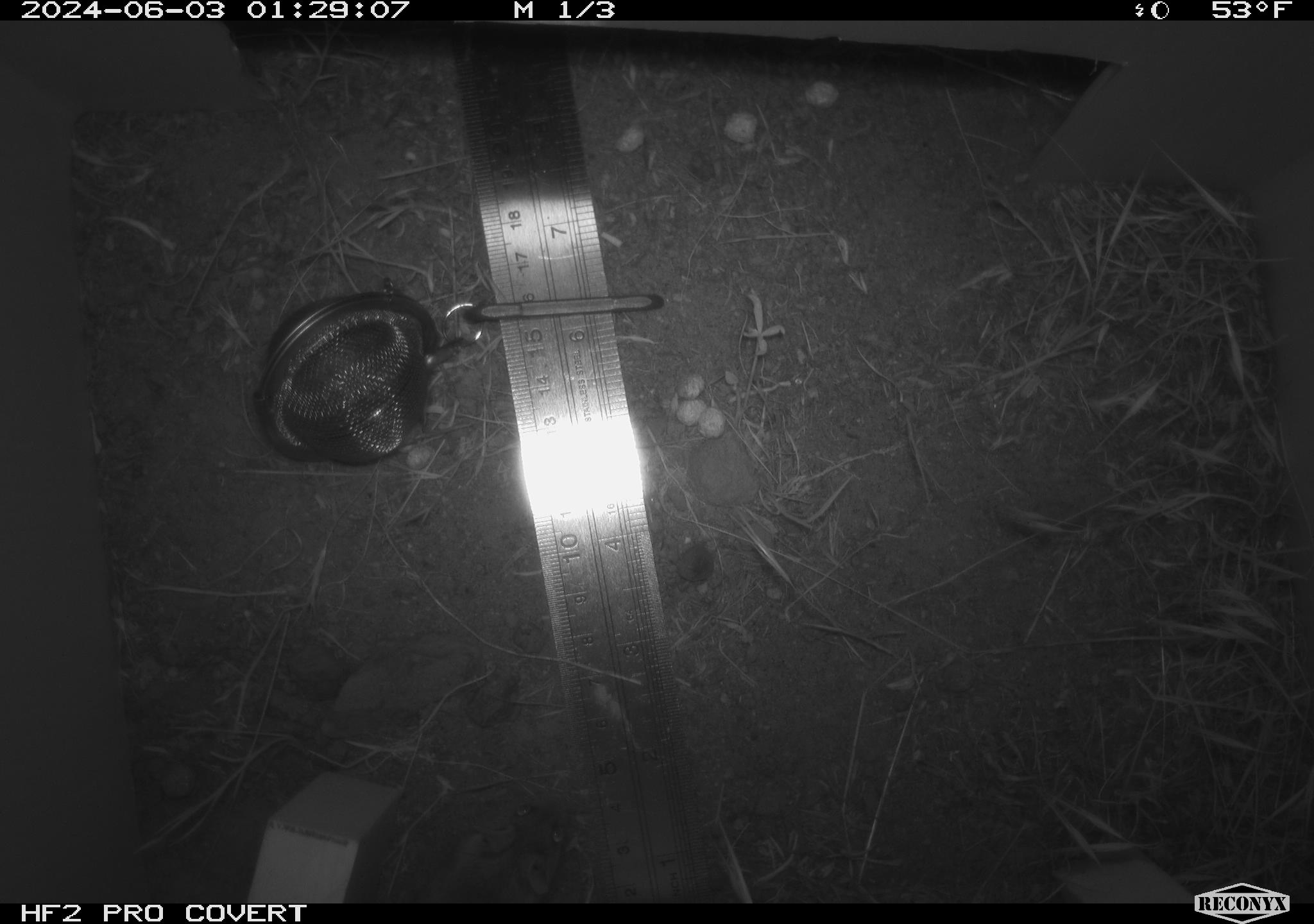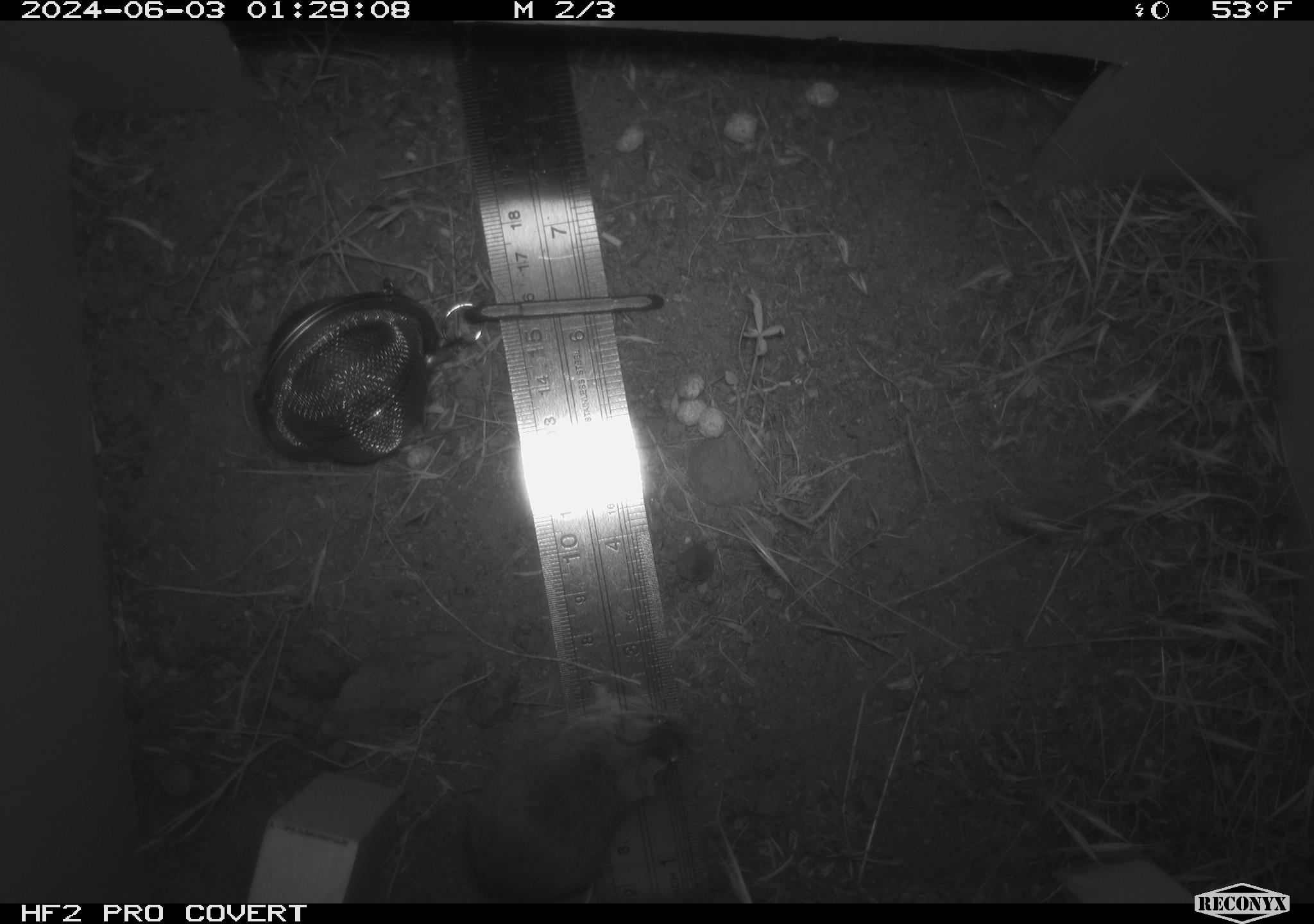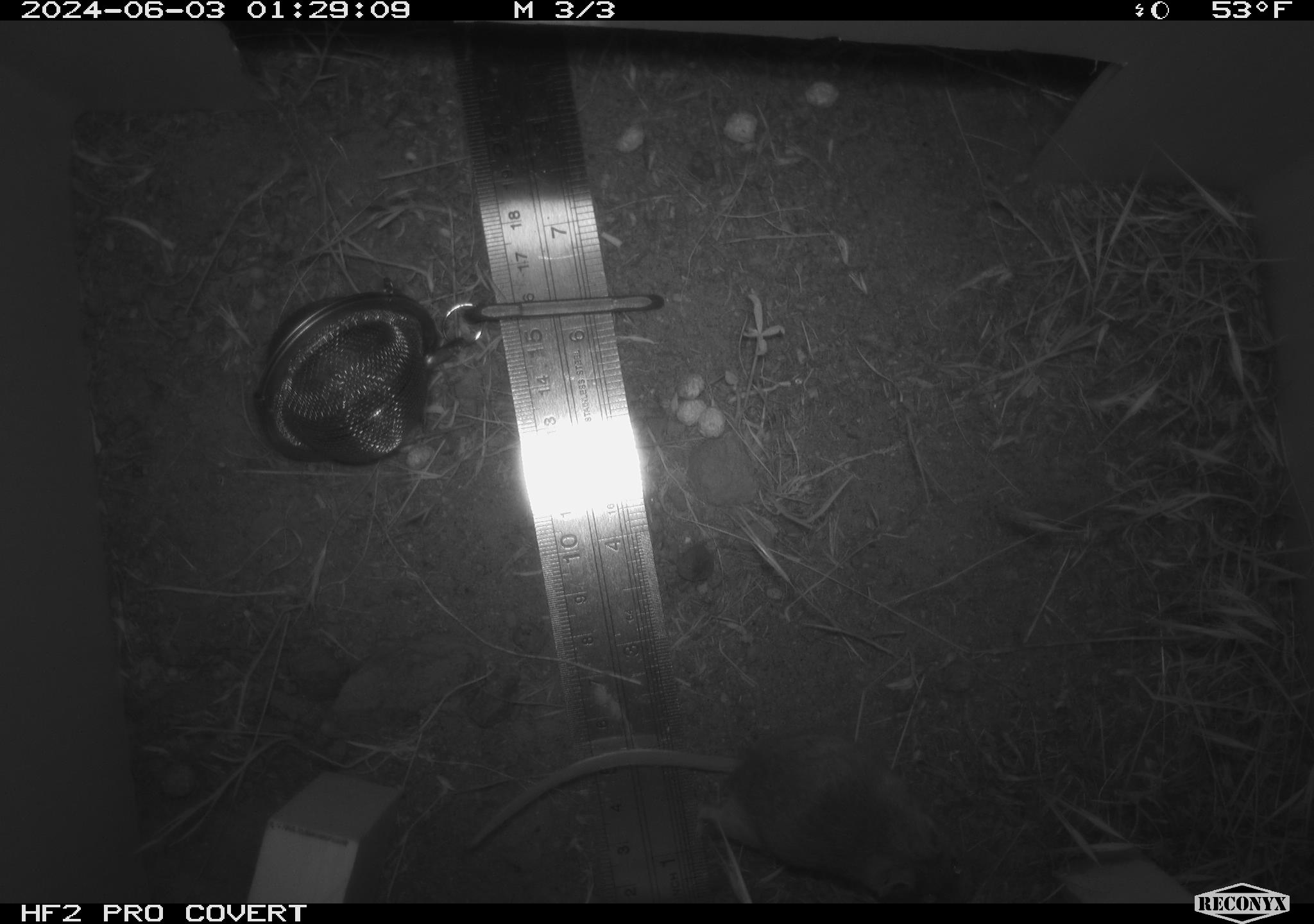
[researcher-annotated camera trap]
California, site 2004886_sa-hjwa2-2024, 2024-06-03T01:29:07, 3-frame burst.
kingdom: Animalia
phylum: Chordata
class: Mammalia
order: Rodentia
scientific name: Rodentia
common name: rodent